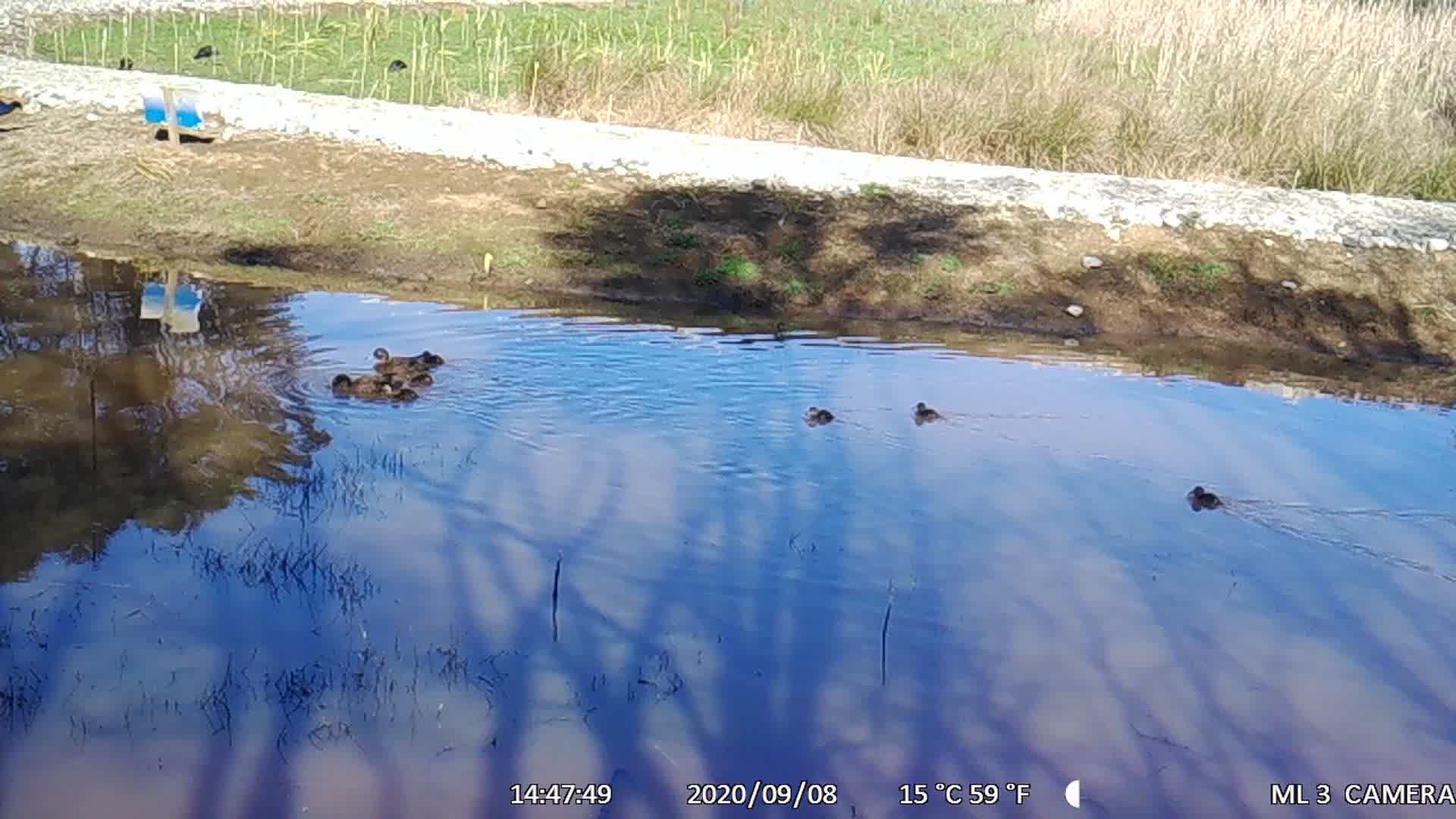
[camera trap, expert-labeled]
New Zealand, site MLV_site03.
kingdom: Animalia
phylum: Chordata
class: Aves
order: Anseriformes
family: Anatidae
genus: Anas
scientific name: Anas chlorotis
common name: brown teal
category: pateke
Pateke (brown teal) (Anas chlorotis).